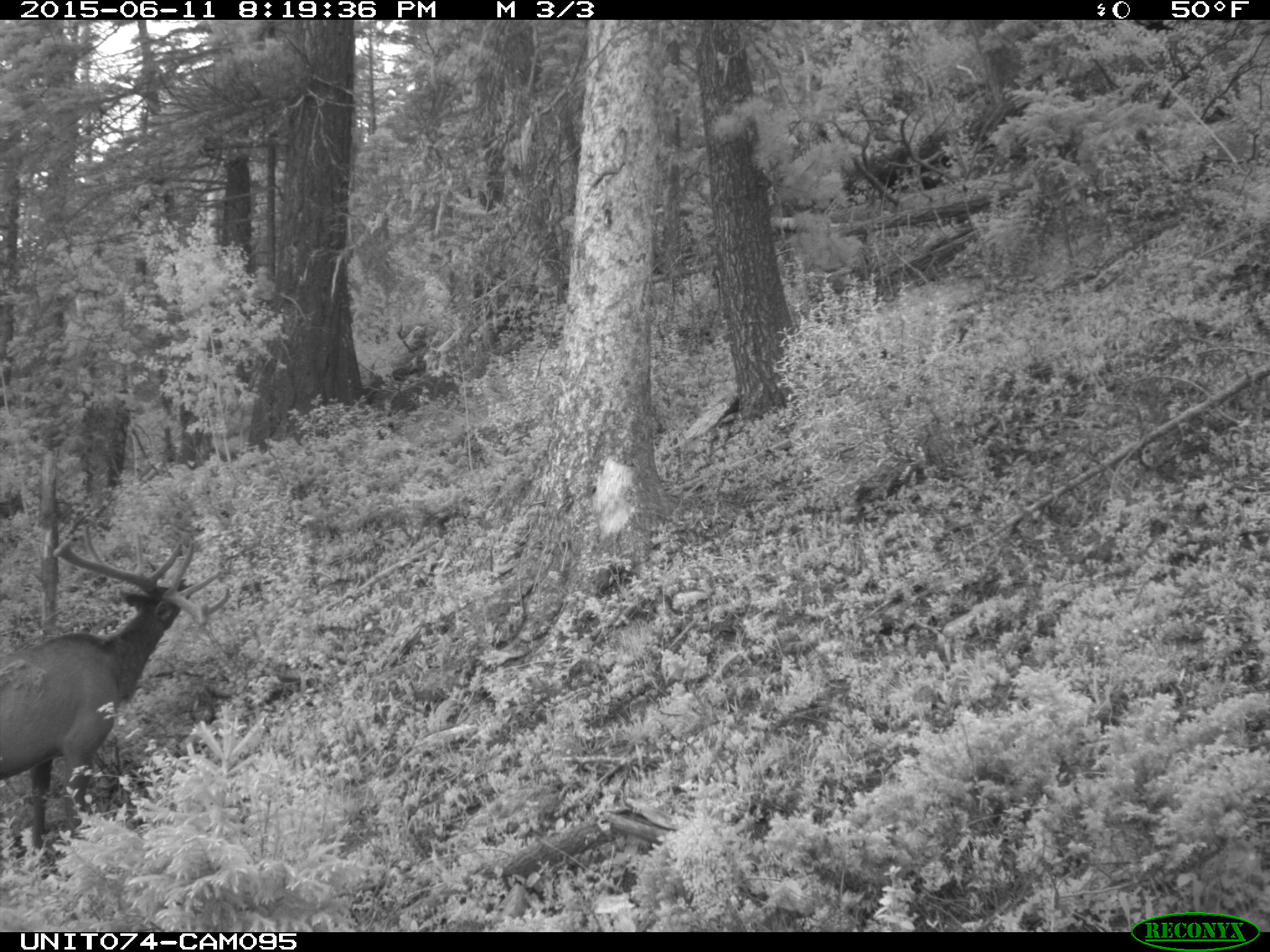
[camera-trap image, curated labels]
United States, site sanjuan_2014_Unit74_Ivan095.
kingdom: Animalia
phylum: Chordata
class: Mammalia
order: Artiodactyla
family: Cervidae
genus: Cervus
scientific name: Cervus elaphus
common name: red deer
Cervus elaphus (red deer).